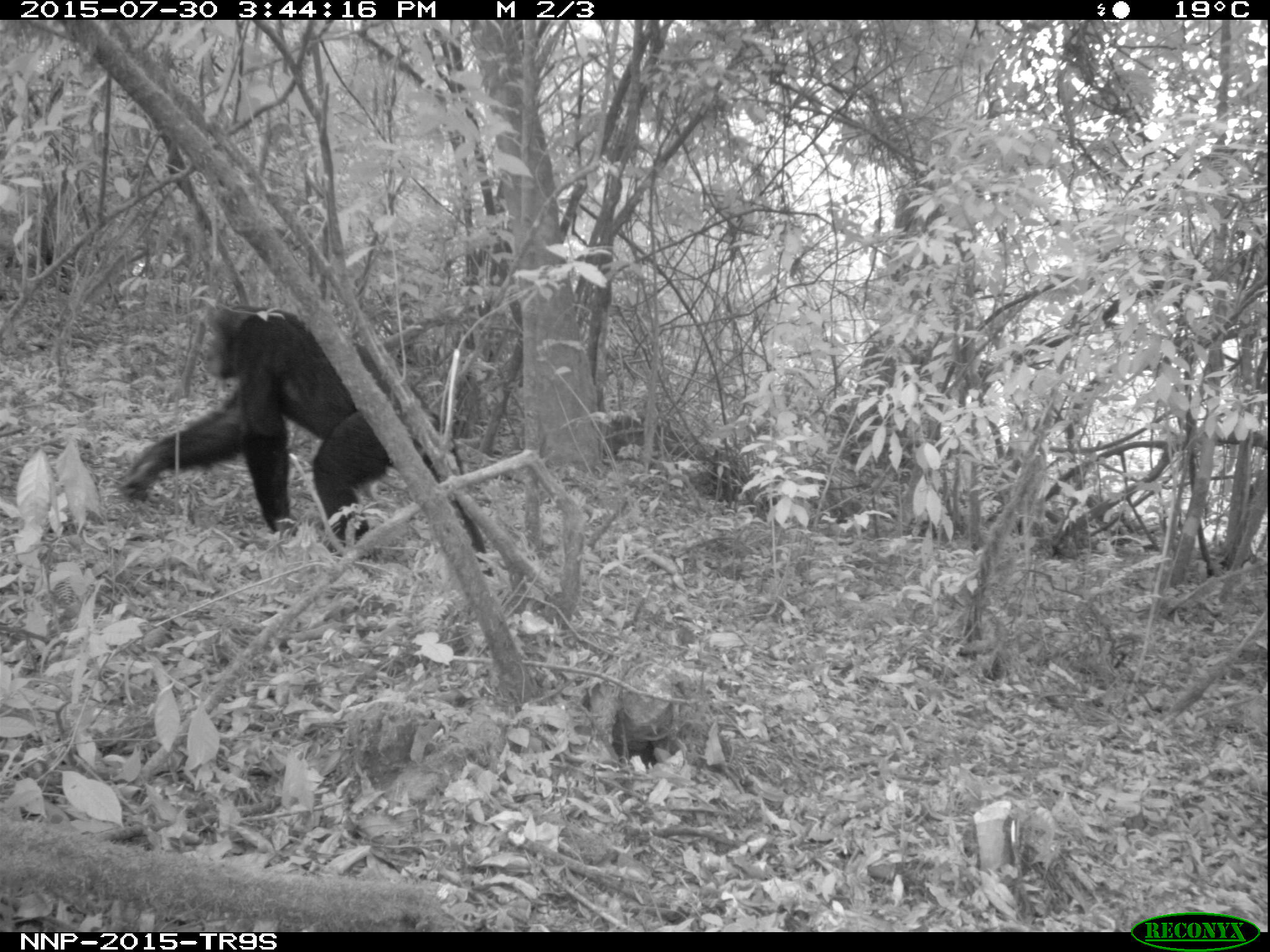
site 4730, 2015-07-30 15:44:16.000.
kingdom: Animalia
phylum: Chordata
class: Mammalia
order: Primates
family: Hominidae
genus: Pan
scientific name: Pan troglodytes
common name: chimpanzee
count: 1